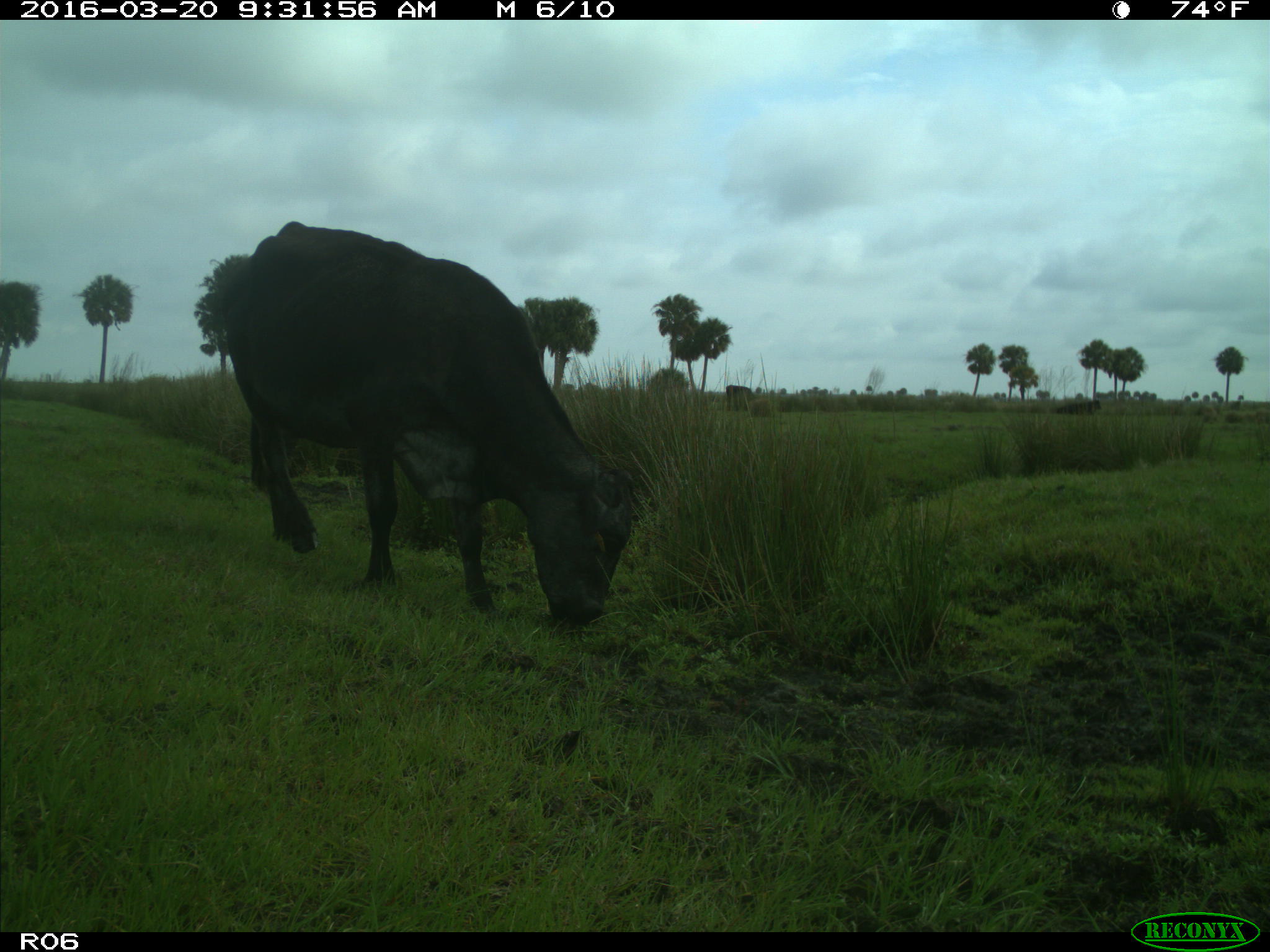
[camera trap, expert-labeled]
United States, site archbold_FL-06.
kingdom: Animalia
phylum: Chordata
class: Mammalia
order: Artiodactyla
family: Bovidae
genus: Bos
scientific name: Bos taurus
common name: domestic cow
Bos taurus (domestic cow).